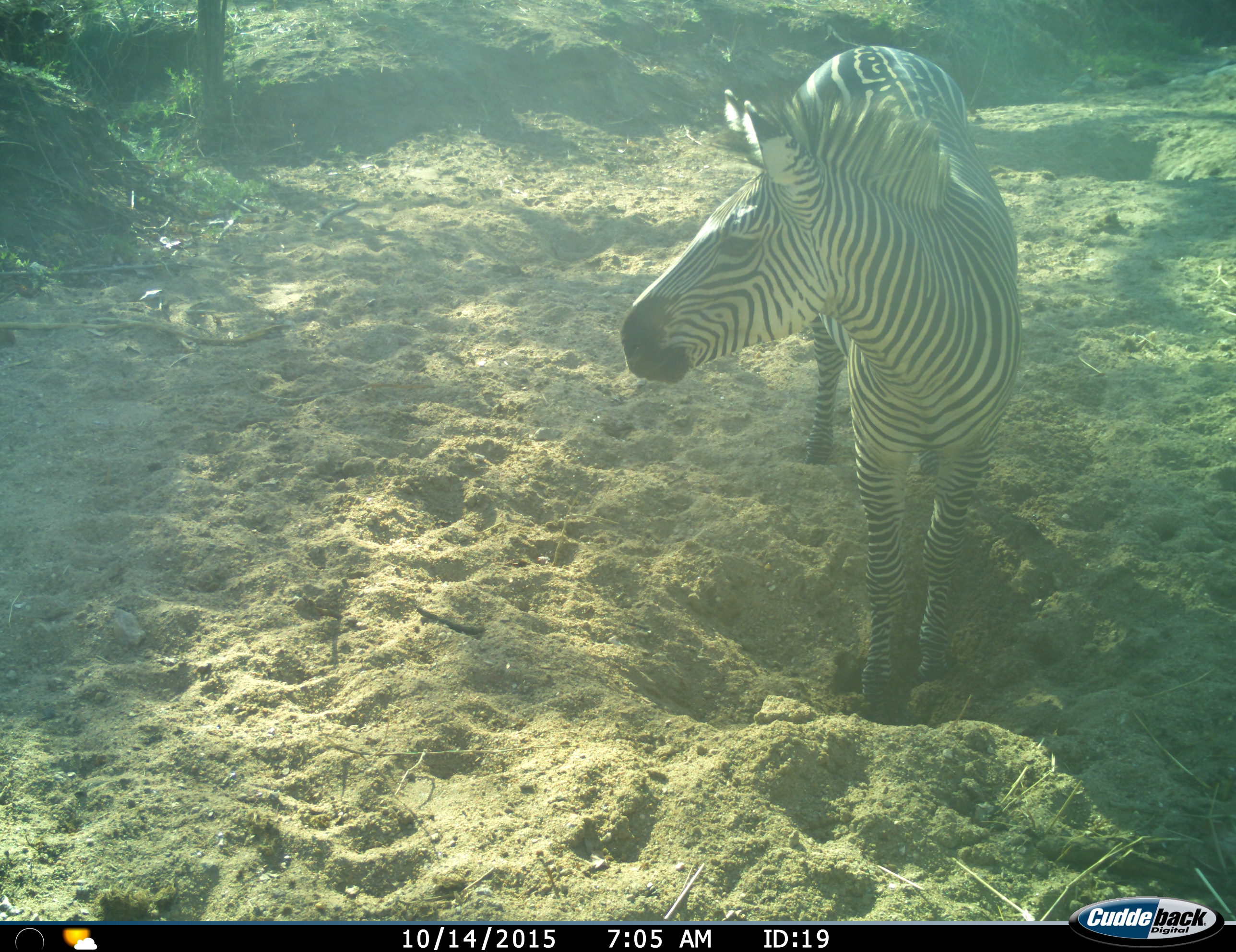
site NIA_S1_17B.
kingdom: Animalia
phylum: Chordata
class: Mammalia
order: Perissodactyla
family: Equidae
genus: Equus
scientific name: Equus quagga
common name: plains zebra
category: zebraplains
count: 1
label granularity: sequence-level